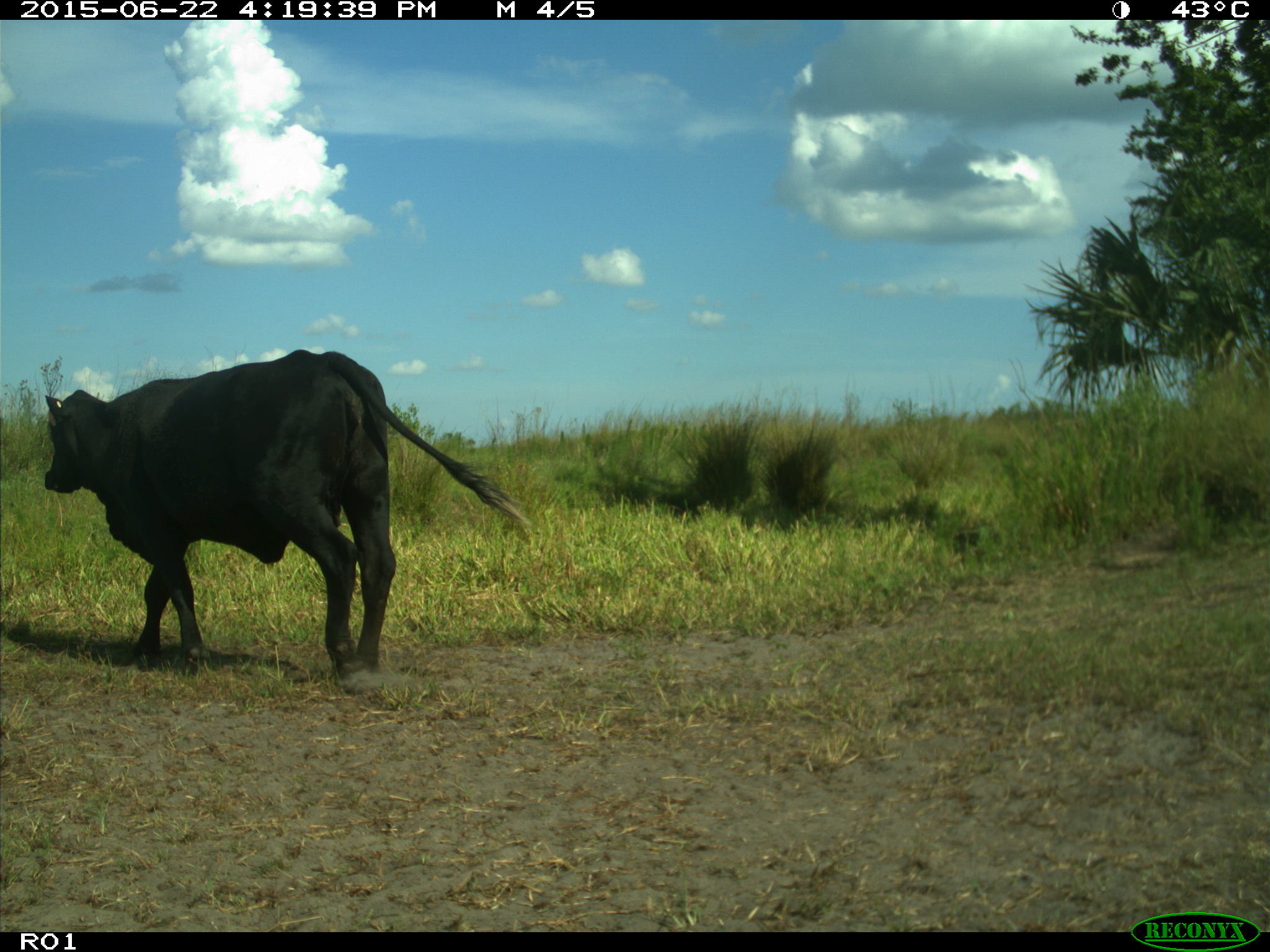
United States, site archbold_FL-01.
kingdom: Animalia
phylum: Chordata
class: Mammalia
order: Artiodactyla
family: Bovidae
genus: Bos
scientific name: Bos taurus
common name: domestic cow